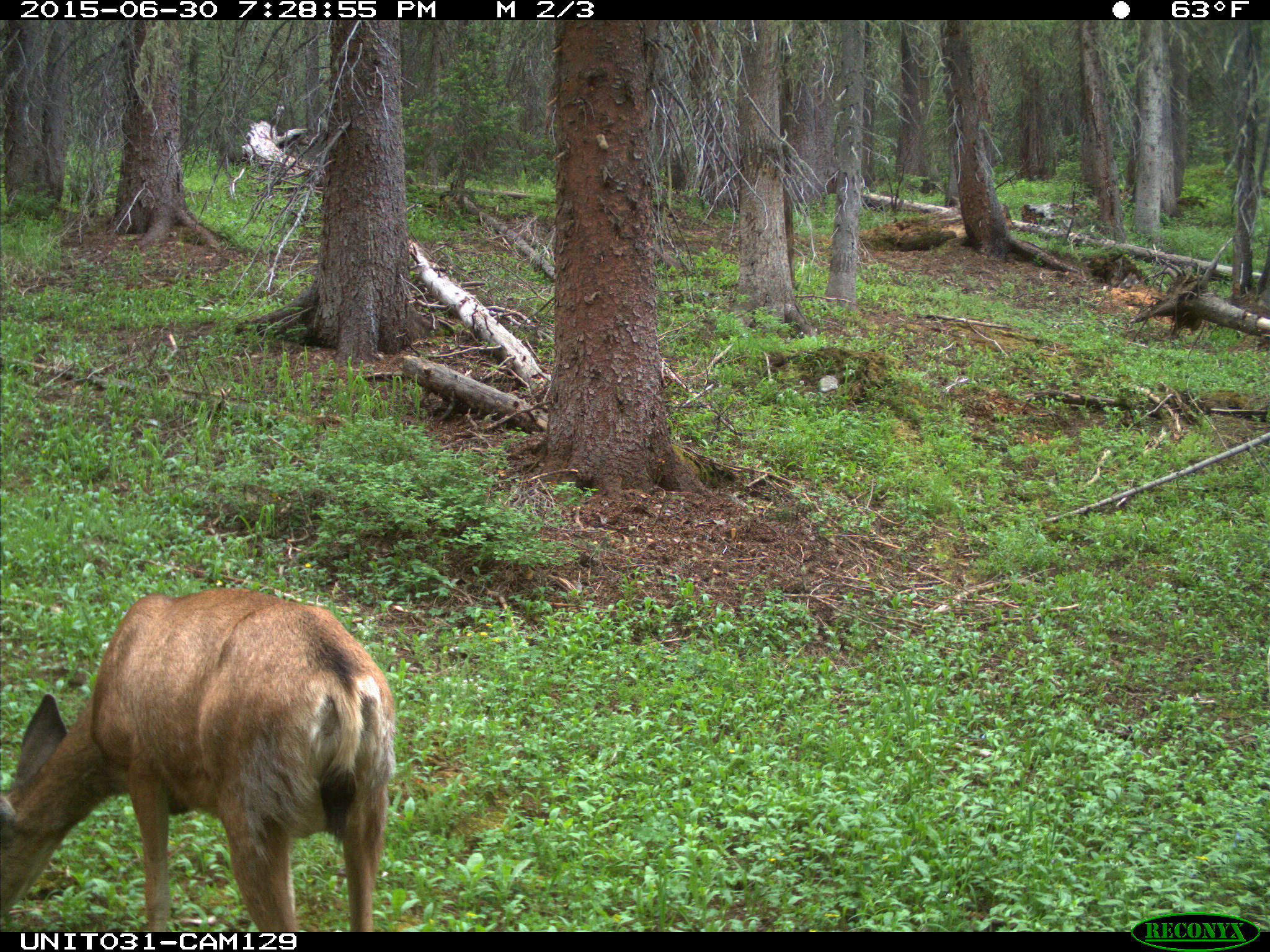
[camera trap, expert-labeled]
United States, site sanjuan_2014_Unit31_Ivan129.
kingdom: Animalia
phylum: Chordata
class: Mammalia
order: Artiodactyla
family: Cervidae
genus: Odocoileus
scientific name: Odocoileus hemionus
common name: mule deer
Odocoileus hemionus (mule deer).